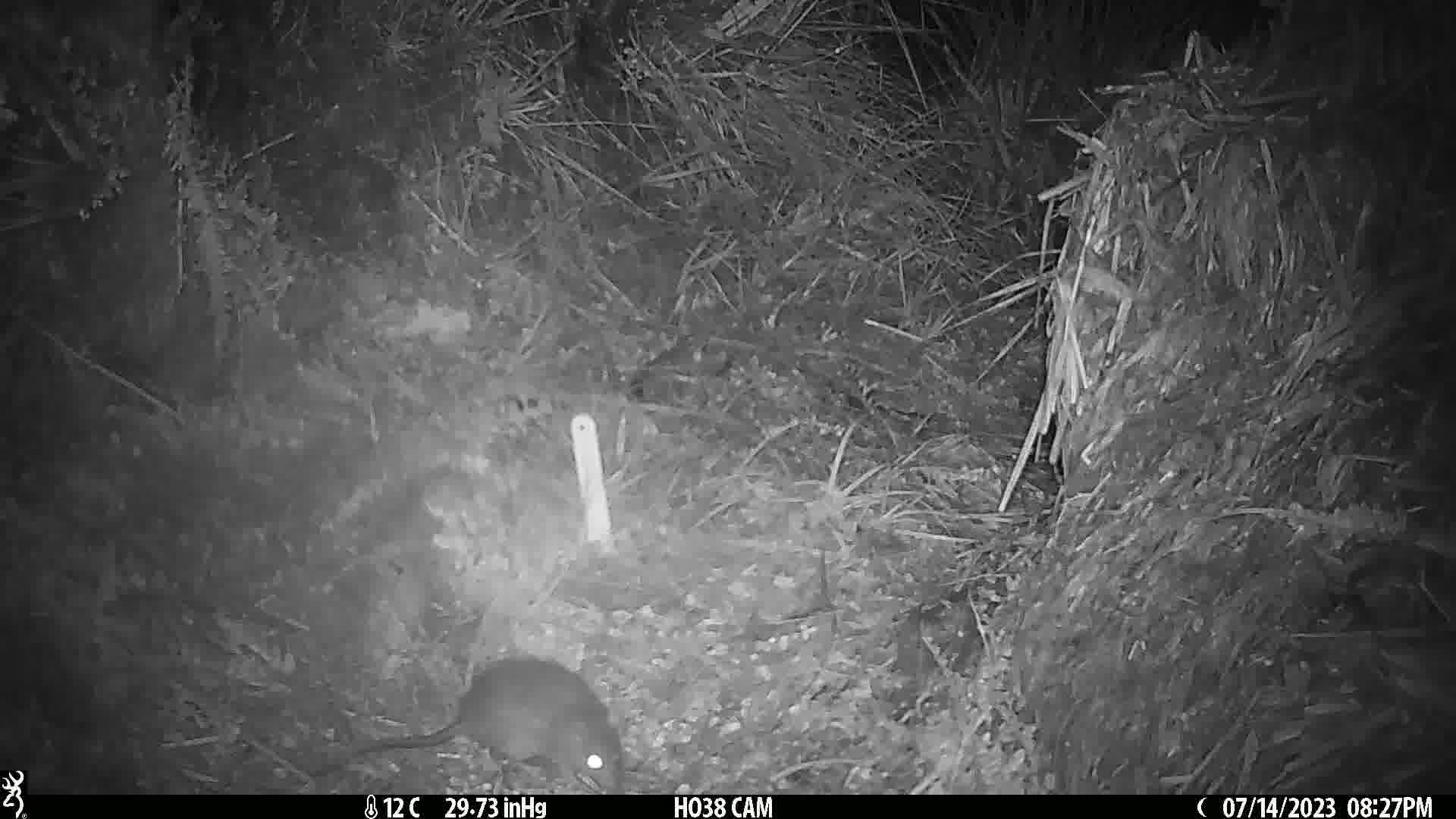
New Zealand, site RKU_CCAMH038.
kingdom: Animalia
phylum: Chordata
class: Mammalia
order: Rodentia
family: Muridae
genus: Rattus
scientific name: Rattus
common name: rat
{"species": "rat (Rattus)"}